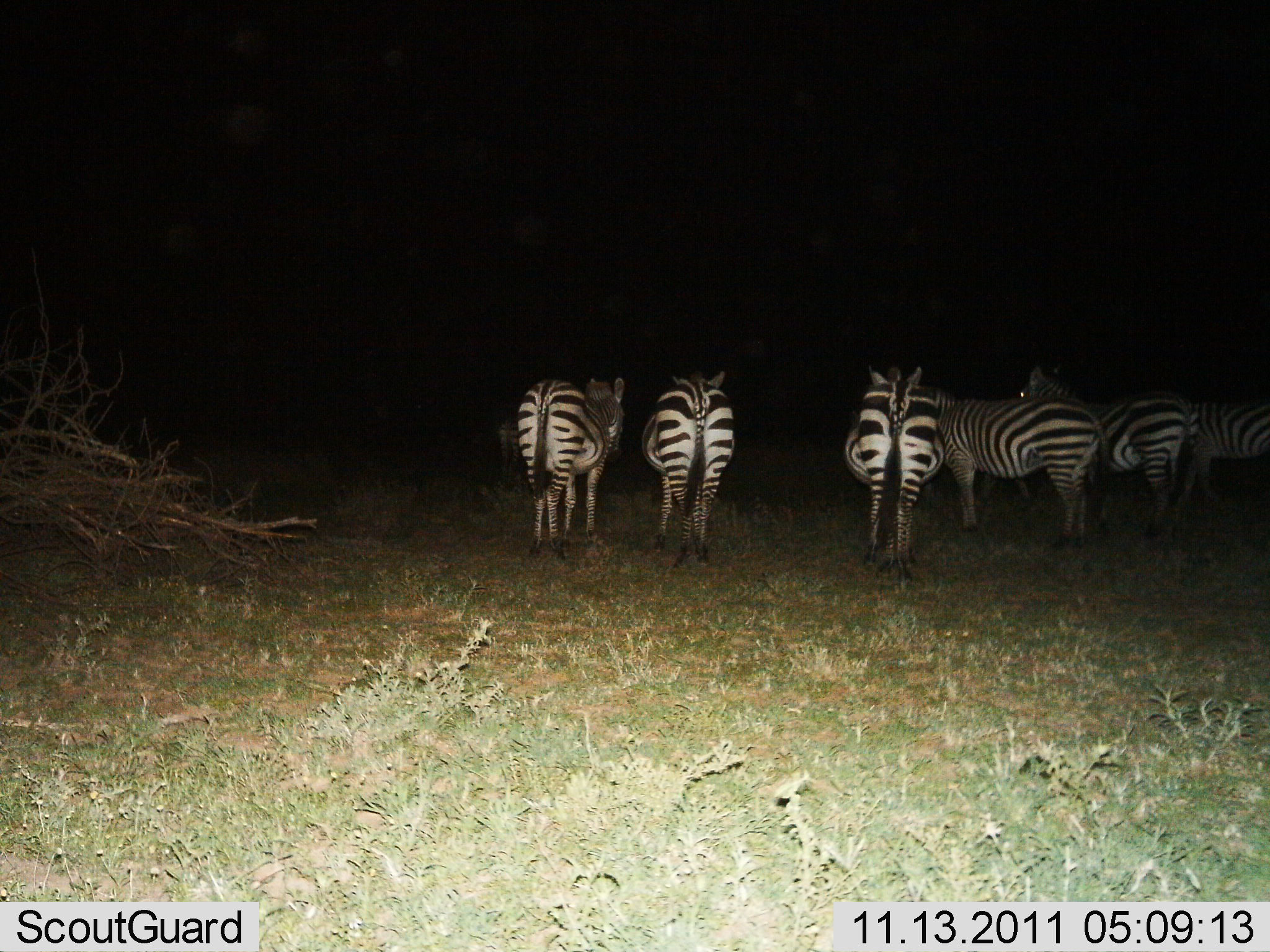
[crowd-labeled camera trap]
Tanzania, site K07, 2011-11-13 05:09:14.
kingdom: Animalia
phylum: Chordata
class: Mammalia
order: Perissodactyla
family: Equidae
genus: Equus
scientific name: Equus quagga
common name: plains zebra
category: zebra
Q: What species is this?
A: Zebra (plains zebra) (Equus quagga).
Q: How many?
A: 6.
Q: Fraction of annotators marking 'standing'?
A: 92%.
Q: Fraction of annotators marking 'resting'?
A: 0%.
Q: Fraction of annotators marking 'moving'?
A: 8%.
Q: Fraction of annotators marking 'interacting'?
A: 0%.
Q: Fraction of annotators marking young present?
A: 0%.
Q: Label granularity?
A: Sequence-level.